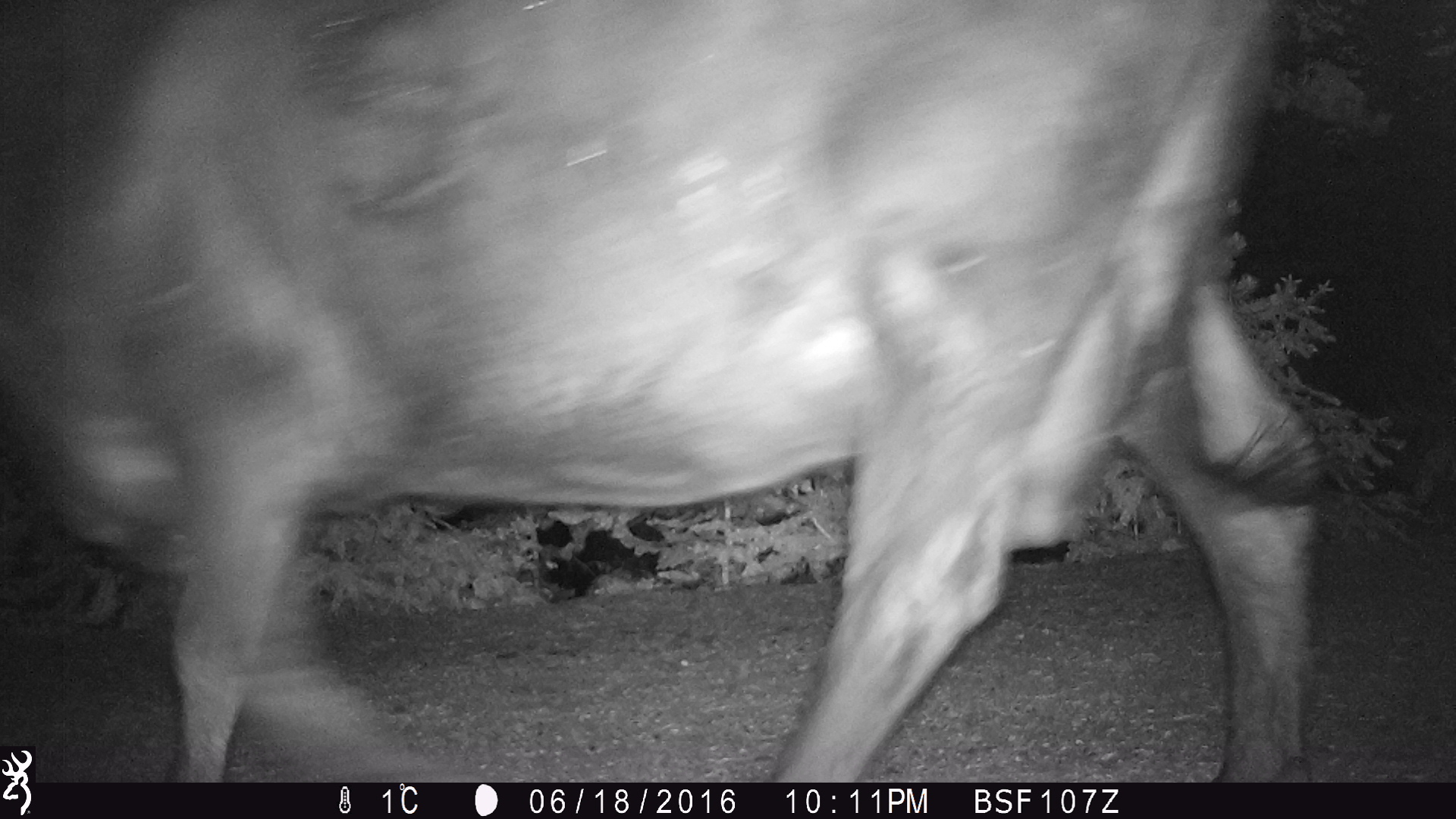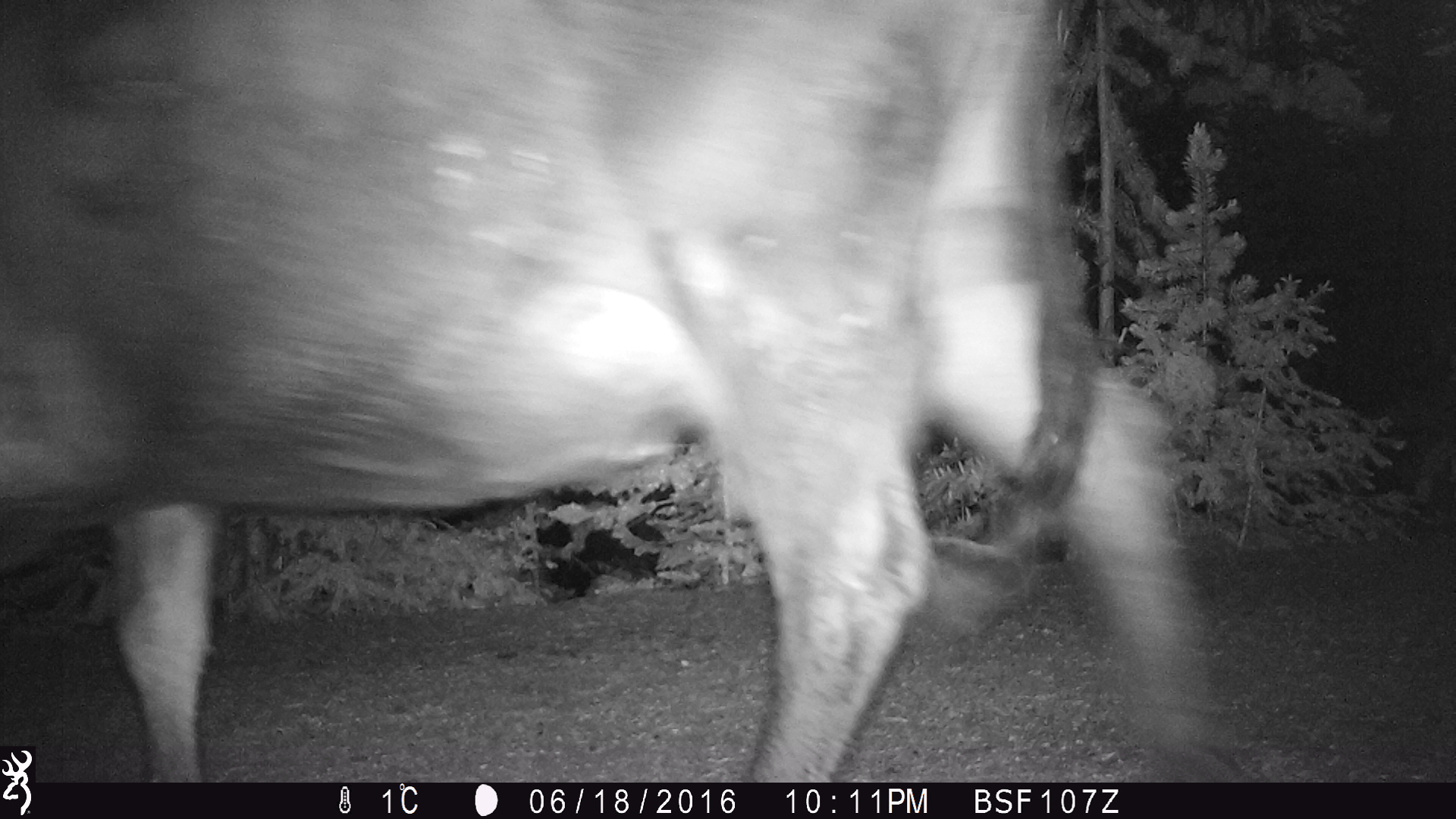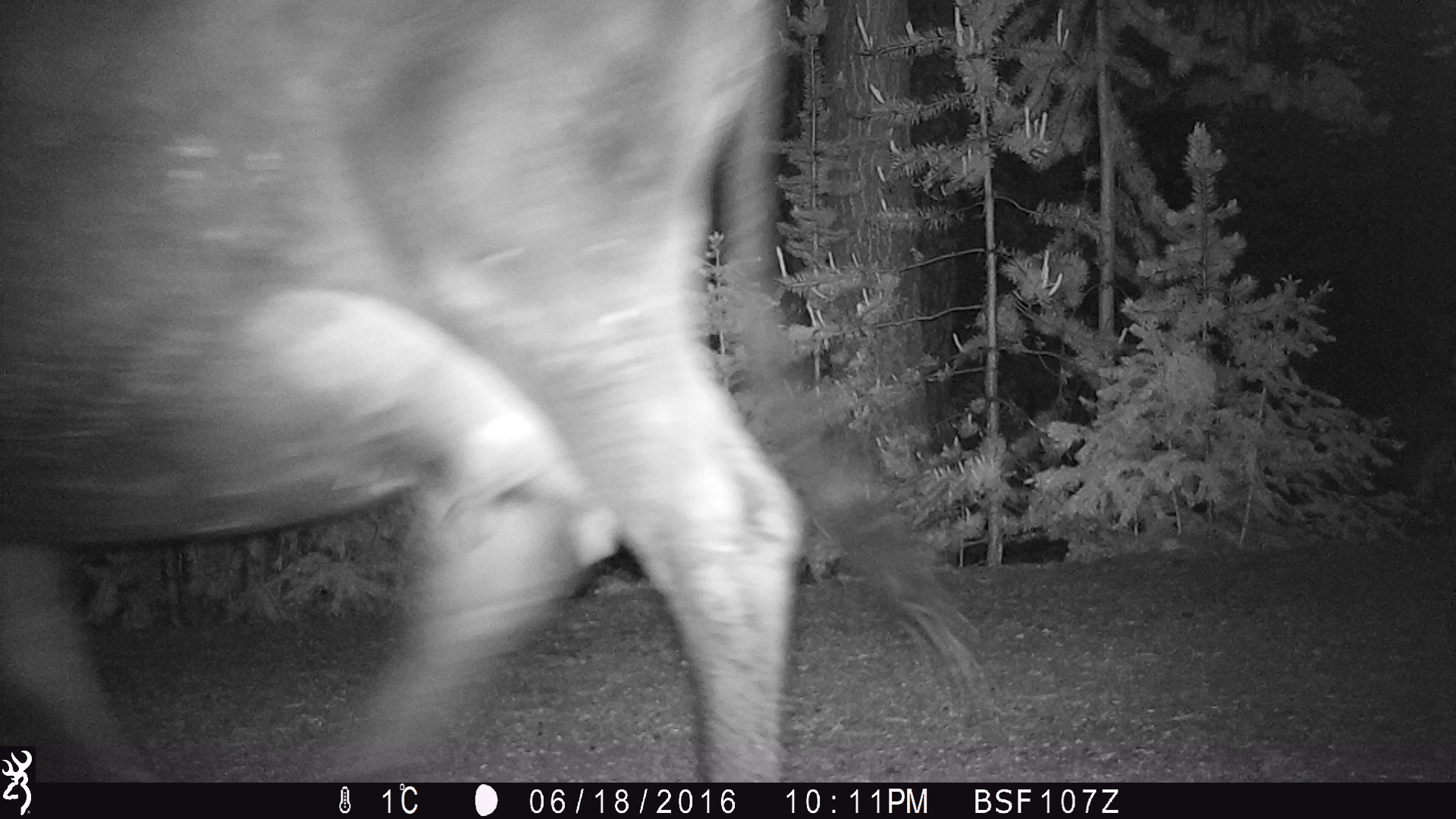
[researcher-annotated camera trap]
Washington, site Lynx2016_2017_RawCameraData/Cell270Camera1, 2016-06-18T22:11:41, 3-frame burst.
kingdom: Animalia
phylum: Chordata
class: Mammalia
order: Artiodactyla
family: Bovidae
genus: Bos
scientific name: Bos taurus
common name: domestic cattle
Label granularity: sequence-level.